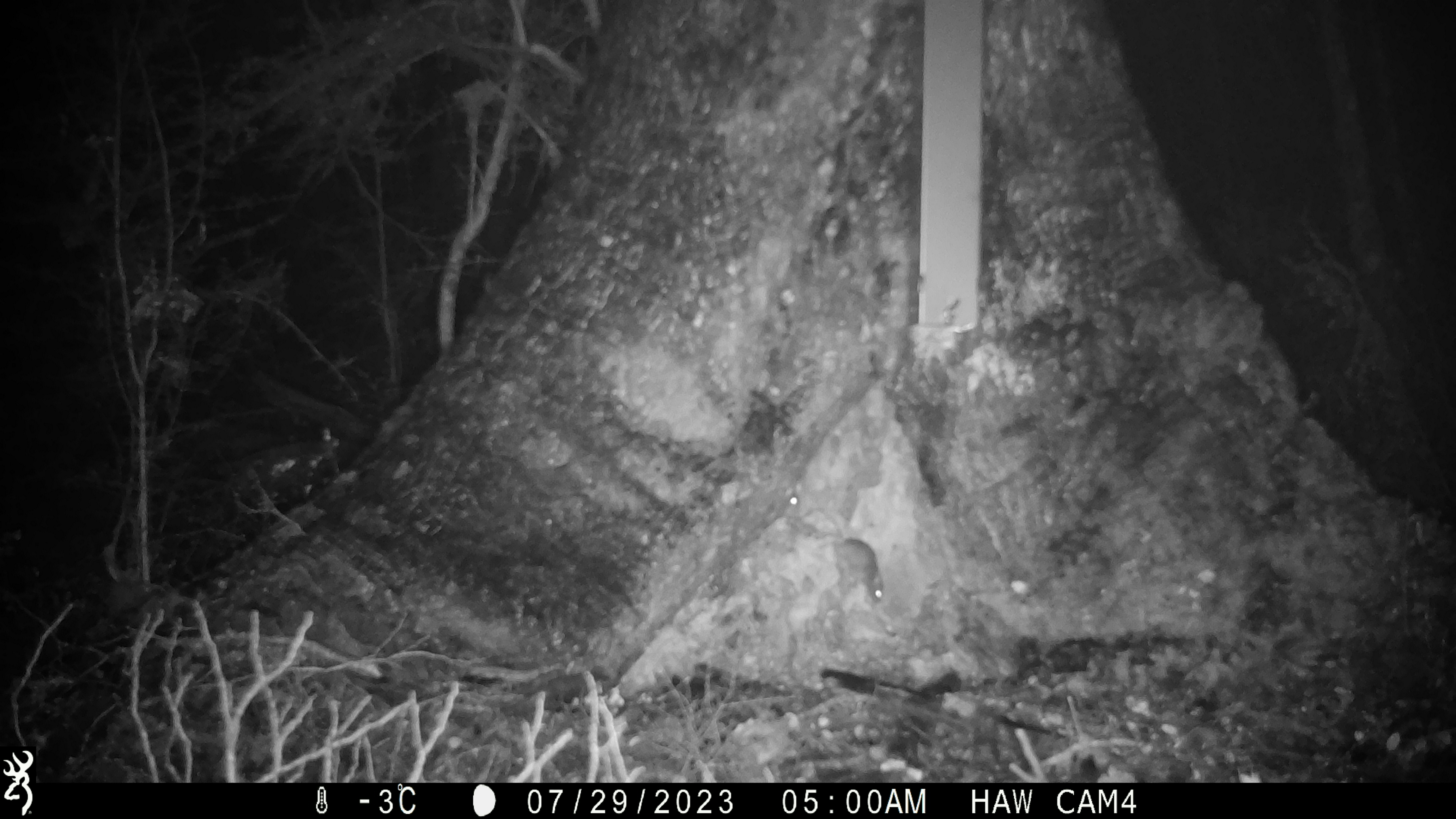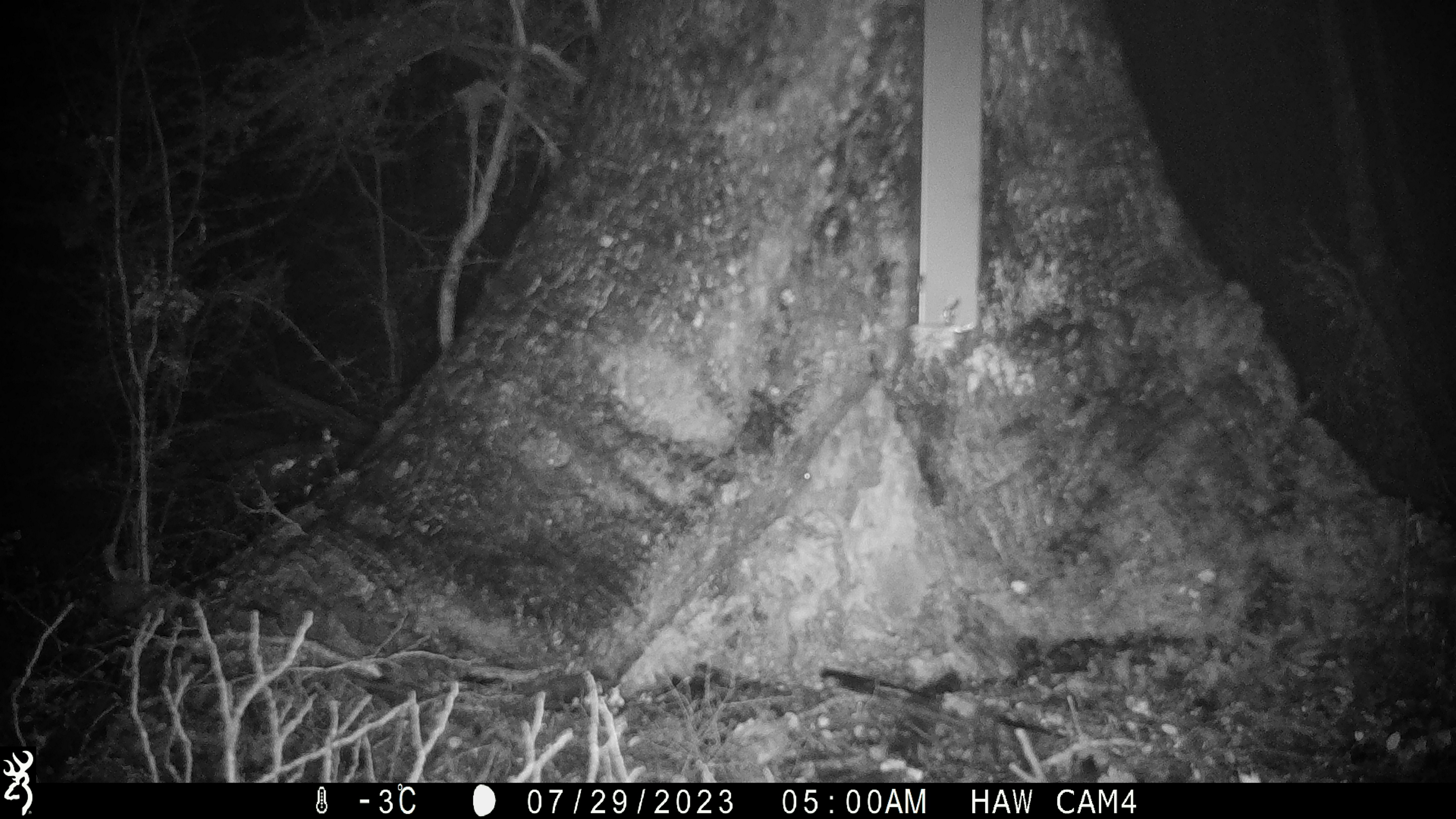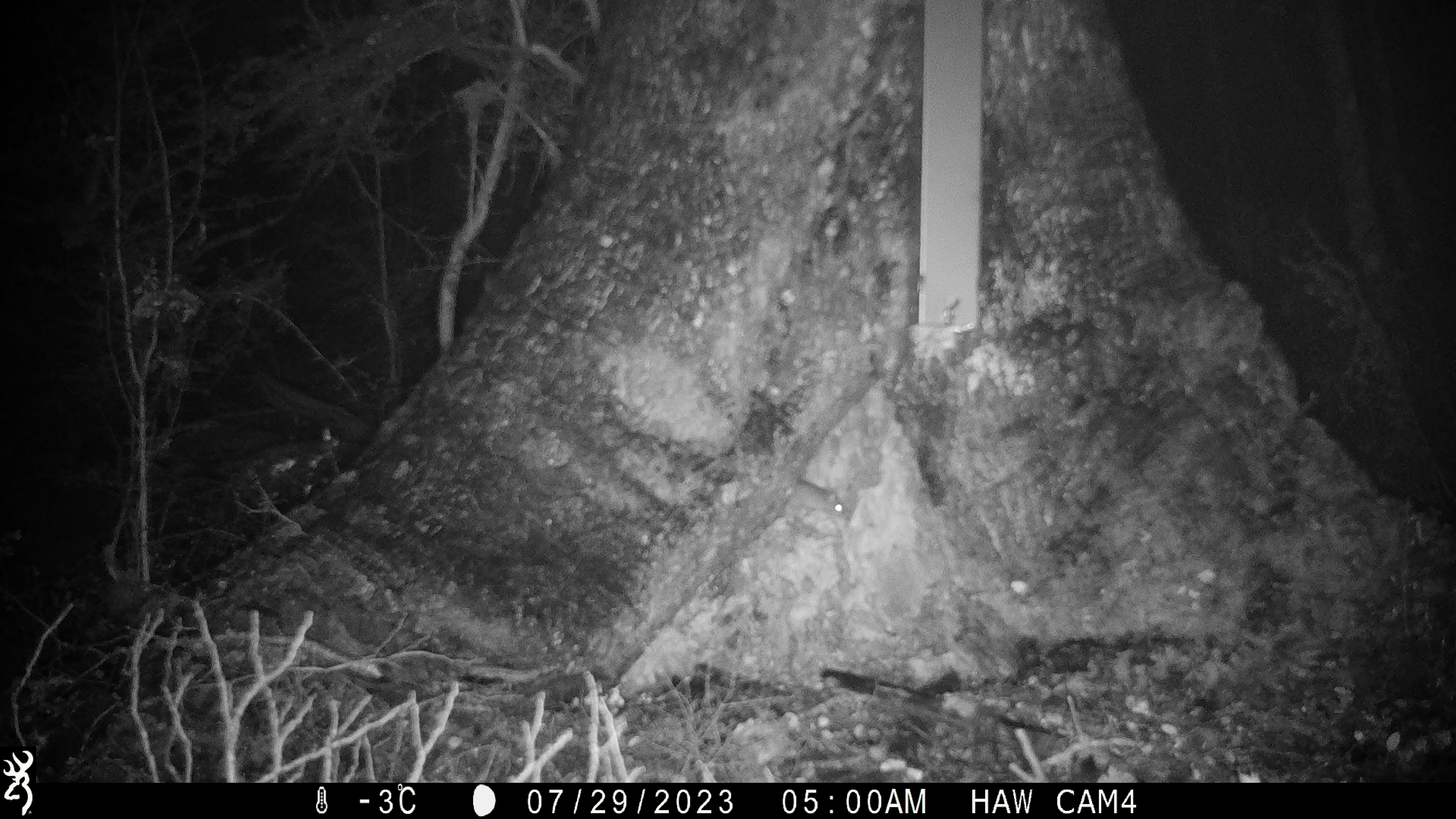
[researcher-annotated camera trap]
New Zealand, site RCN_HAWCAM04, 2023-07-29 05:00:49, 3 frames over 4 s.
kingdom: Animalia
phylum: Chordata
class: Mammalia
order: Rodentia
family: Muridae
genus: Mus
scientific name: Mus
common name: mouse